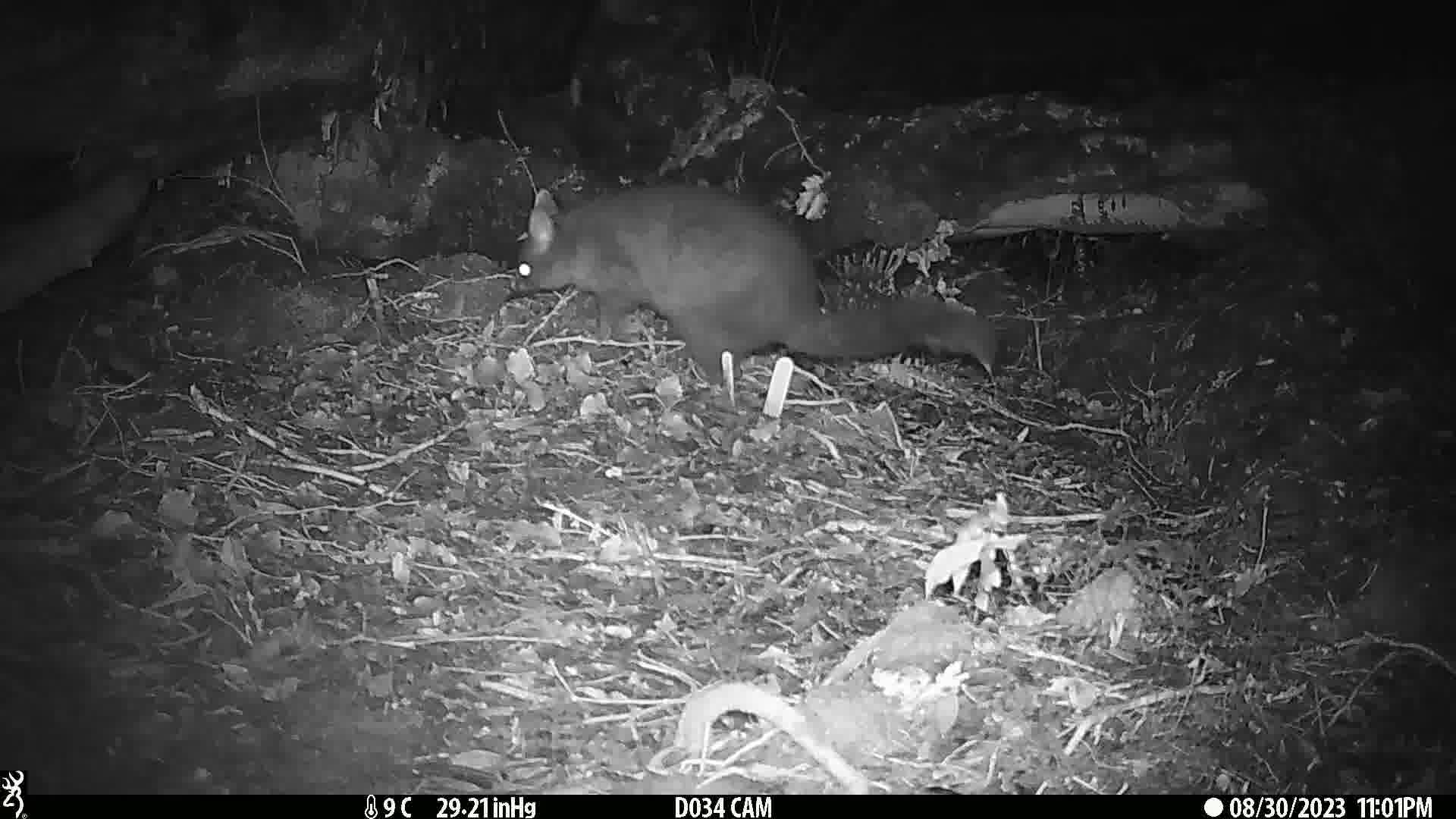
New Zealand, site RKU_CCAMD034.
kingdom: Animalia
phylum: Chordata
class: Mammalia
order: Diprotodontia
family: Phalangeridae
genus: Trichosurus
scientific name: Trichosurus vulpecula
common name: common brushtail possum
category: possum